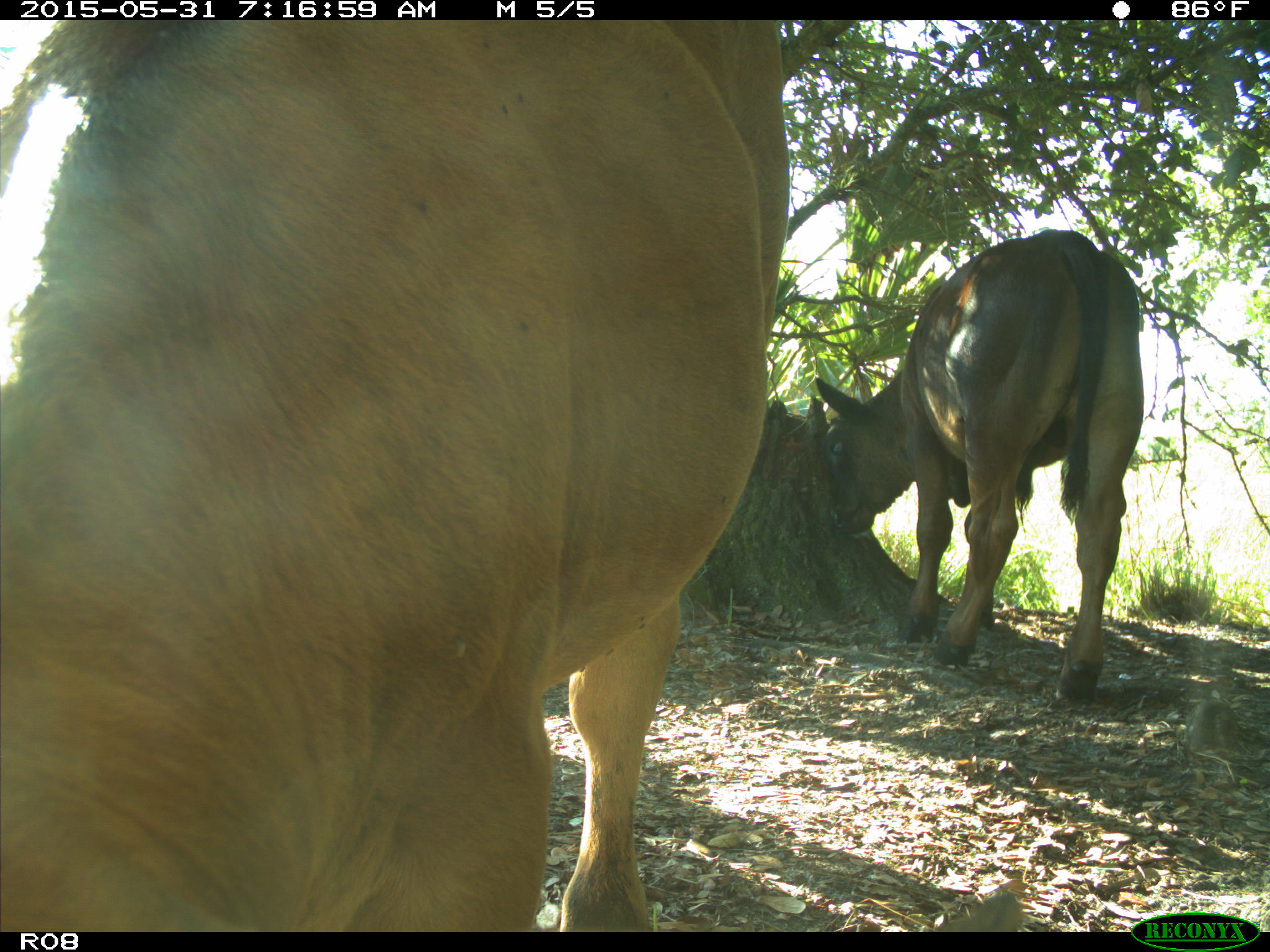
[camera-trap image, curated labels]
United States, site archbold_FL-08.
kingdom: Animalia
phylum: Chordata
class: Mammalia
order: Artiodactyla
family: Bovidae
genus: Bos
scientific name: Bos taurus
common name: domestic cow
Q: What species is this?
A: Bos taurus (domestic cow).